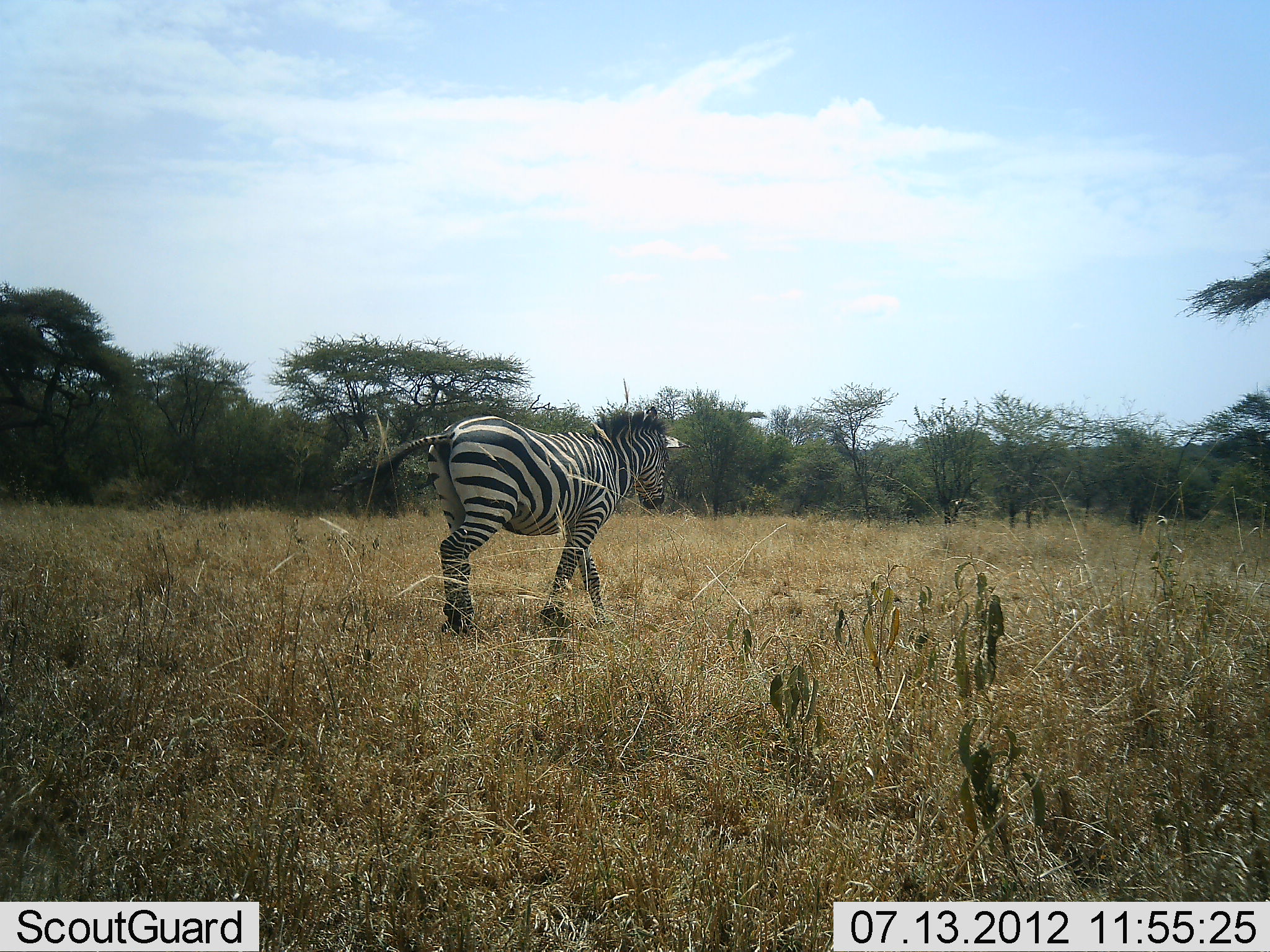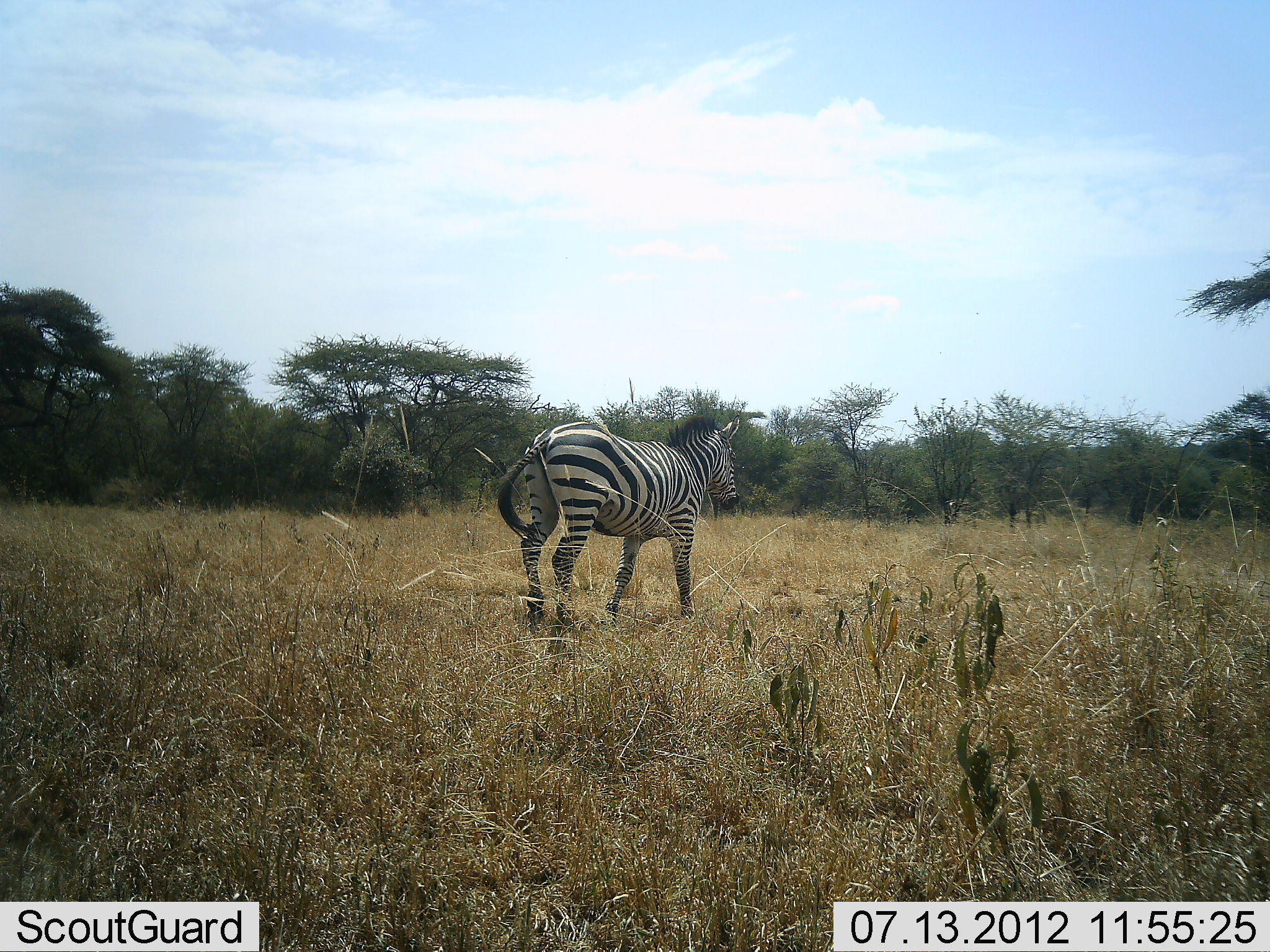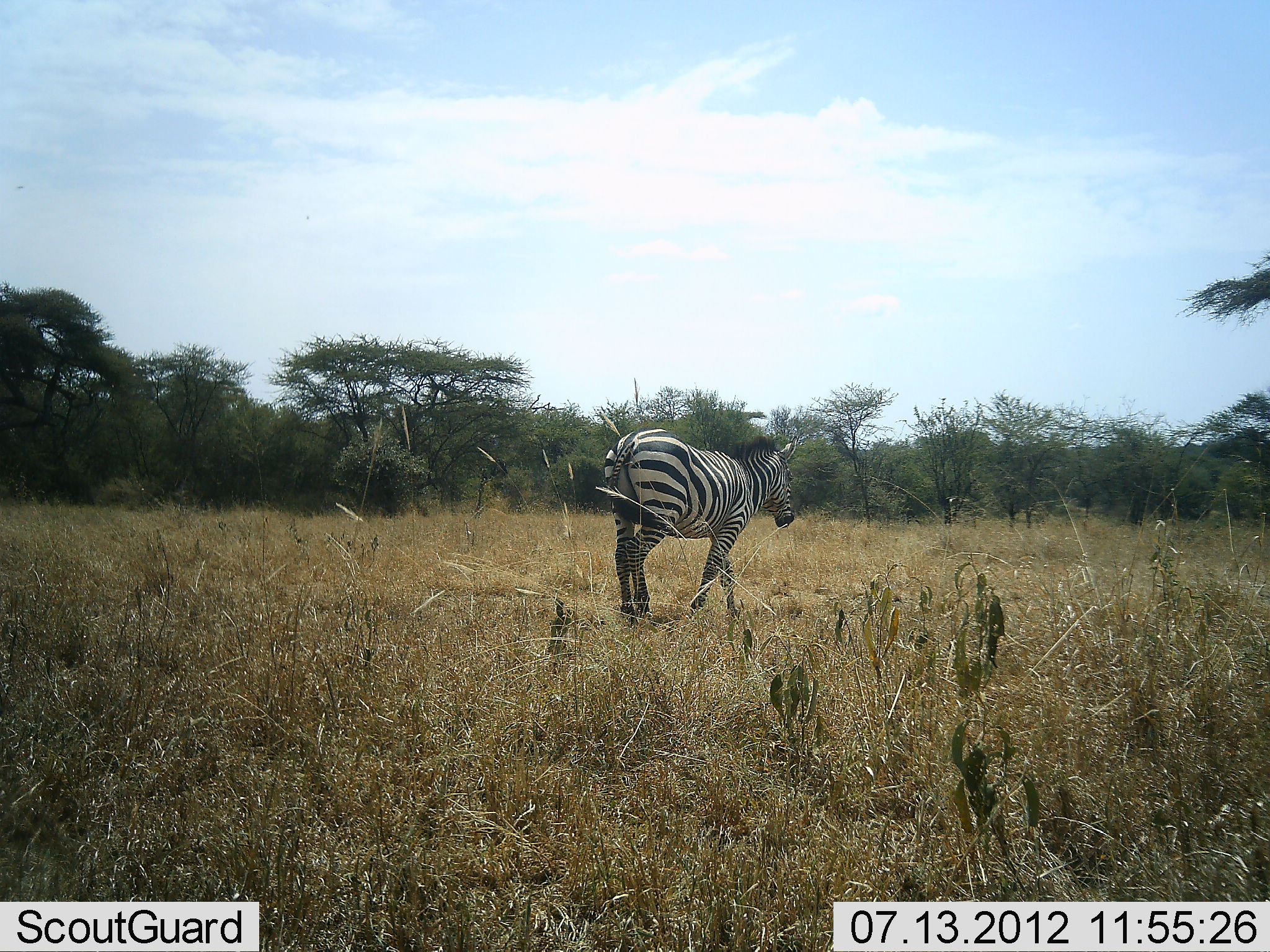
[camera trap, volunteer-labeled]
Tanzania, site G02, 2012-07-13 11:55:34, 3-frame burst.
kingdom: Animalia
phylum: Chordata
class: Mammalia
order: Perissodactyla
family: Equidae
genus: Equus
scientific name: Equus quagga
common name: plains zebra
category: zebra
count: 1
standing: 10%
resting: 0%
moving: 90%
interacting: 0%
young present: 0%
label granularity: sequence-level